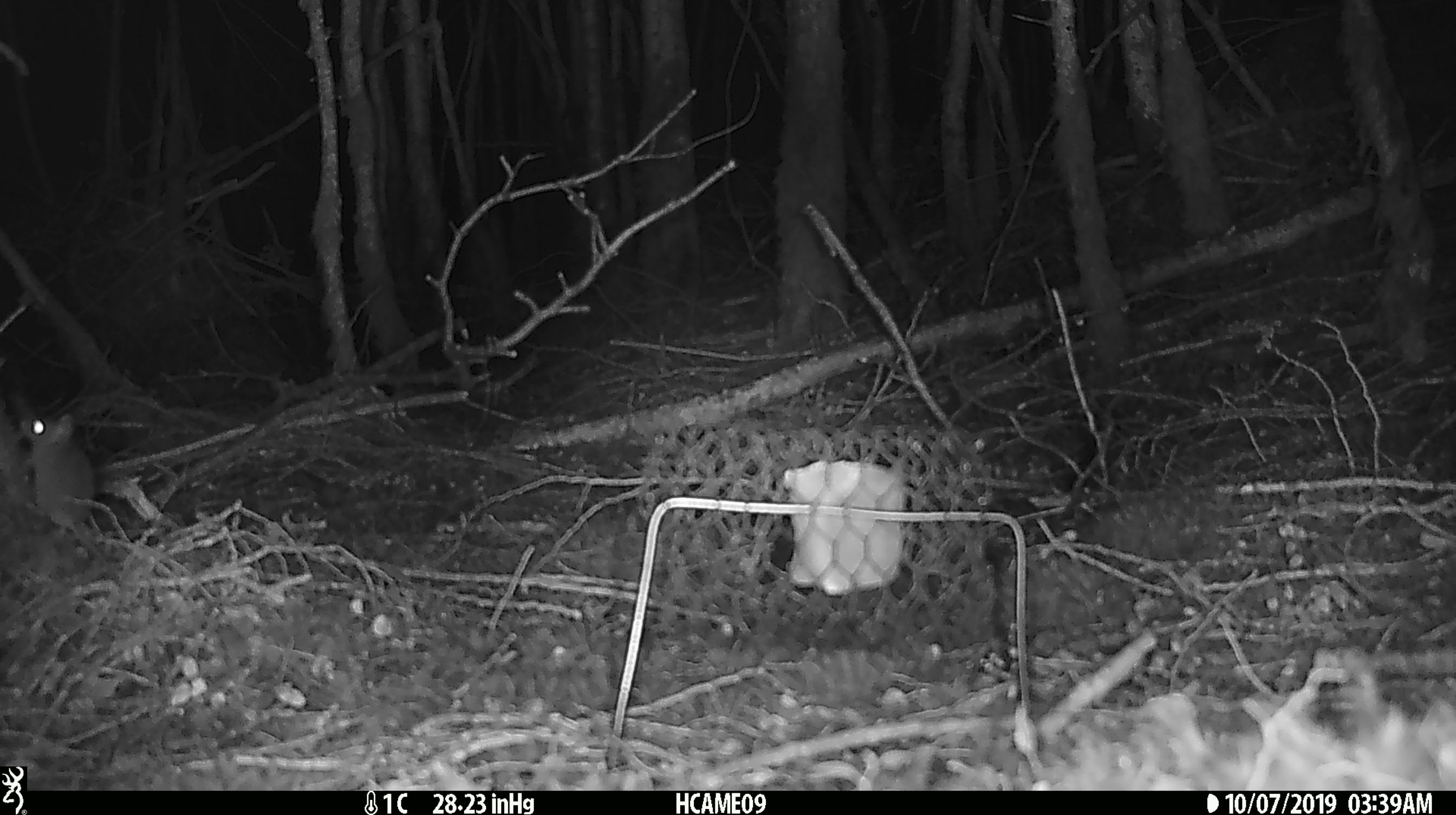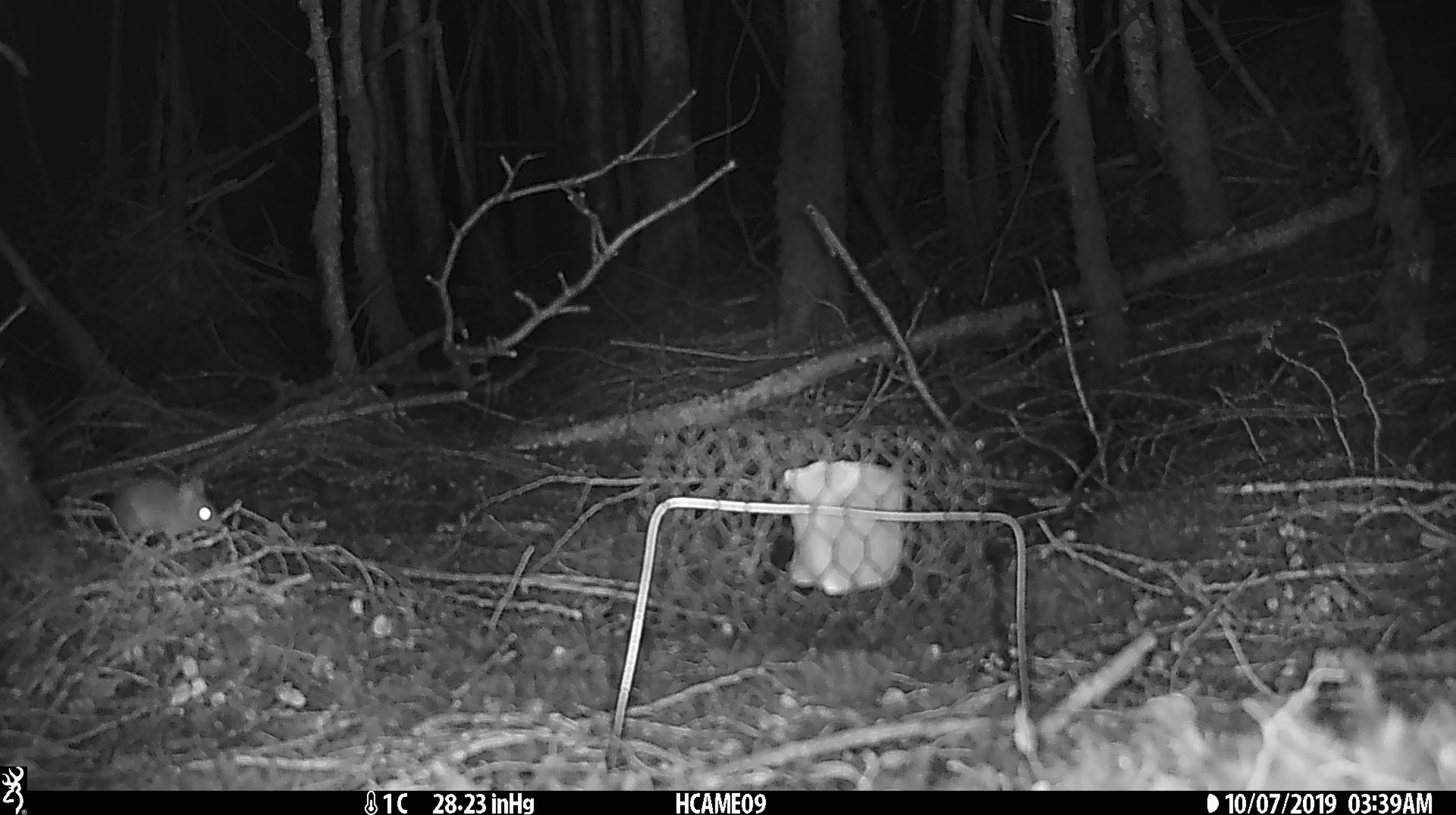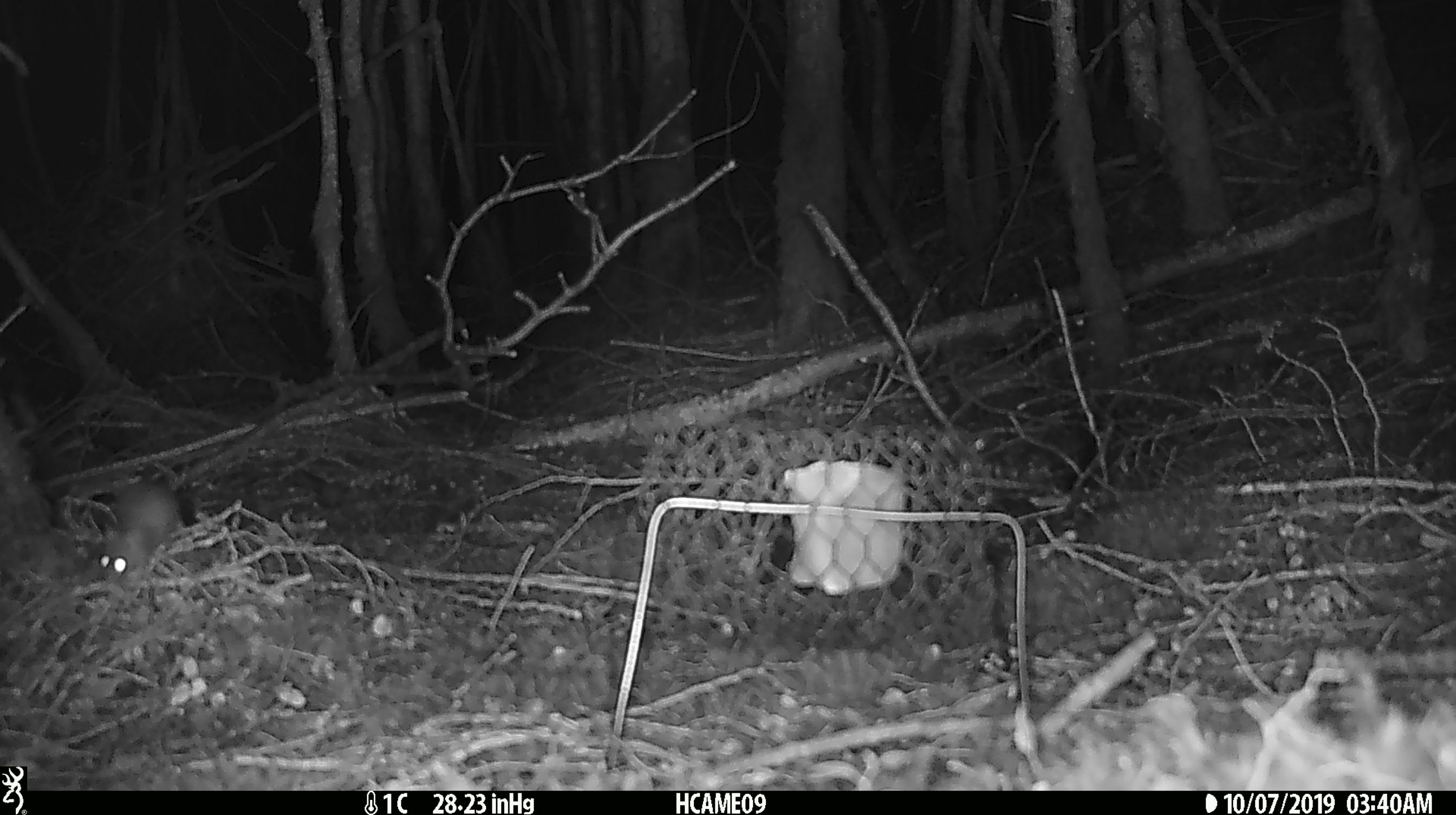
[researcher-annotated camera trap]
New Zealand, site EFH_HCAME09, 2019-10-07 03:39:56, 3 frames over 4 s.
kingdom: Animalia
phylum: Chordata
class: Mammalia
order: Rodentia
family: Muridae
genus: Mus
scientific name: Mus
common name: mouse